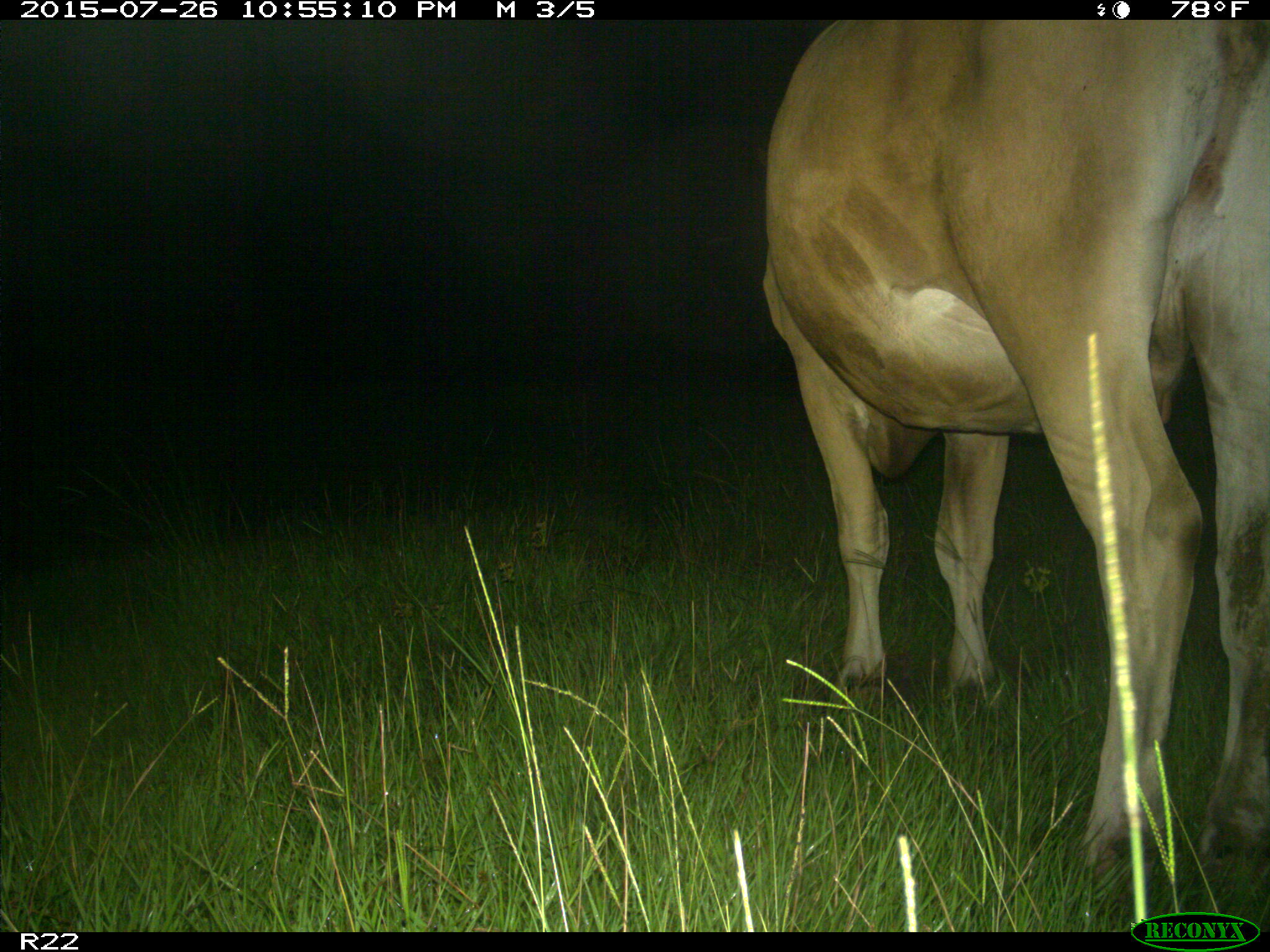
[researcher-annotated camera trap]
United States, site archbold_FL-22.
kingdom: Animalia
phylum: Chordata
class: Mammalia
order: Artiodactyla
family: Bovidae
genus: Bos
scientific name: Bos taurus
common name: domestic cow